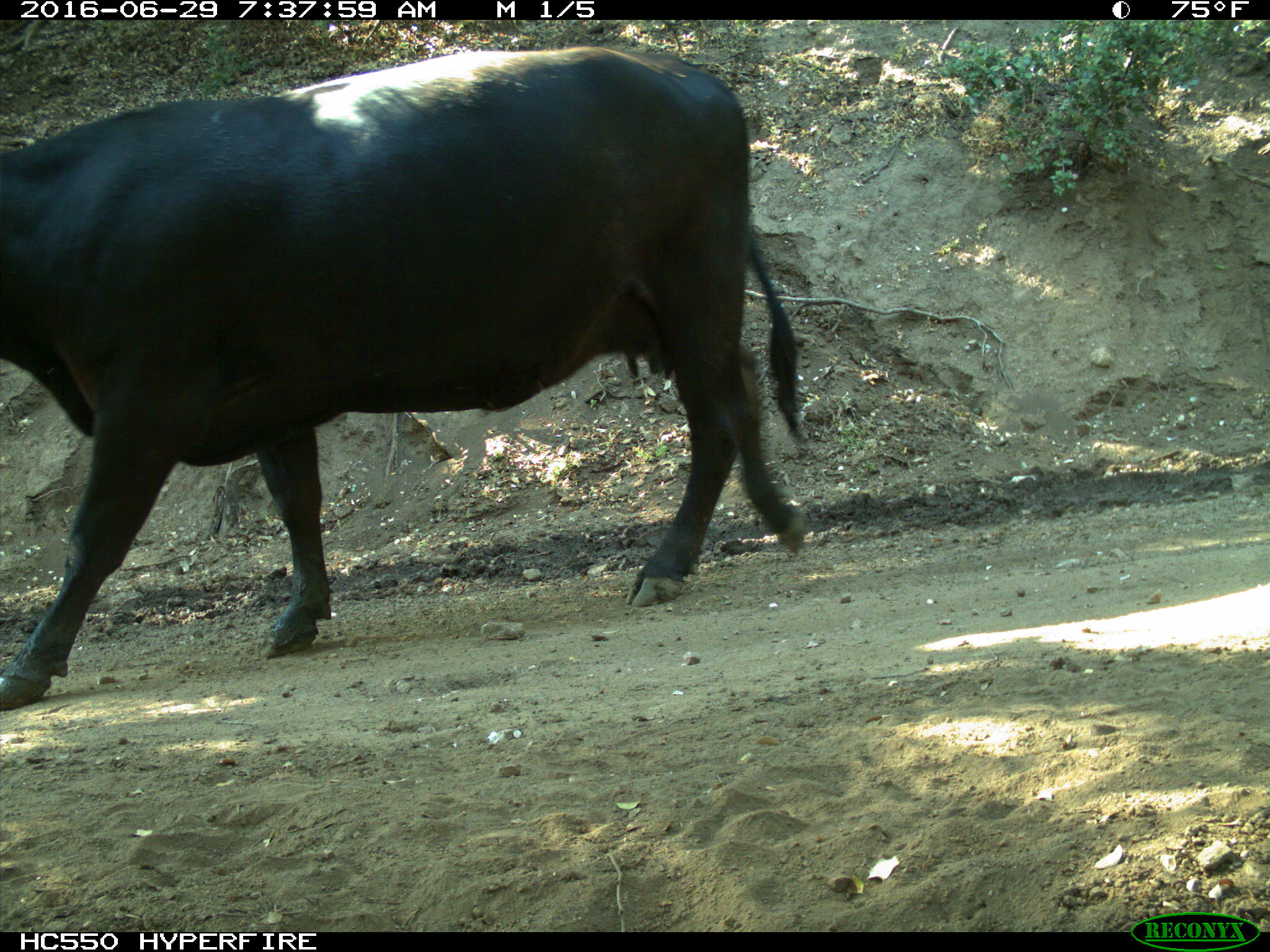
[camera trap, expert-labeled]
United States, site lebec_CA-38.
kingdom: Animalia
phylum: Chordata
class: Mammalia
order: Artiodactyla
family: Bovidae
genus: Bos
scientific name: Bos taurus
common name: domestic cow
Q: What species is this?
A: Bos taurus (domestic cow).